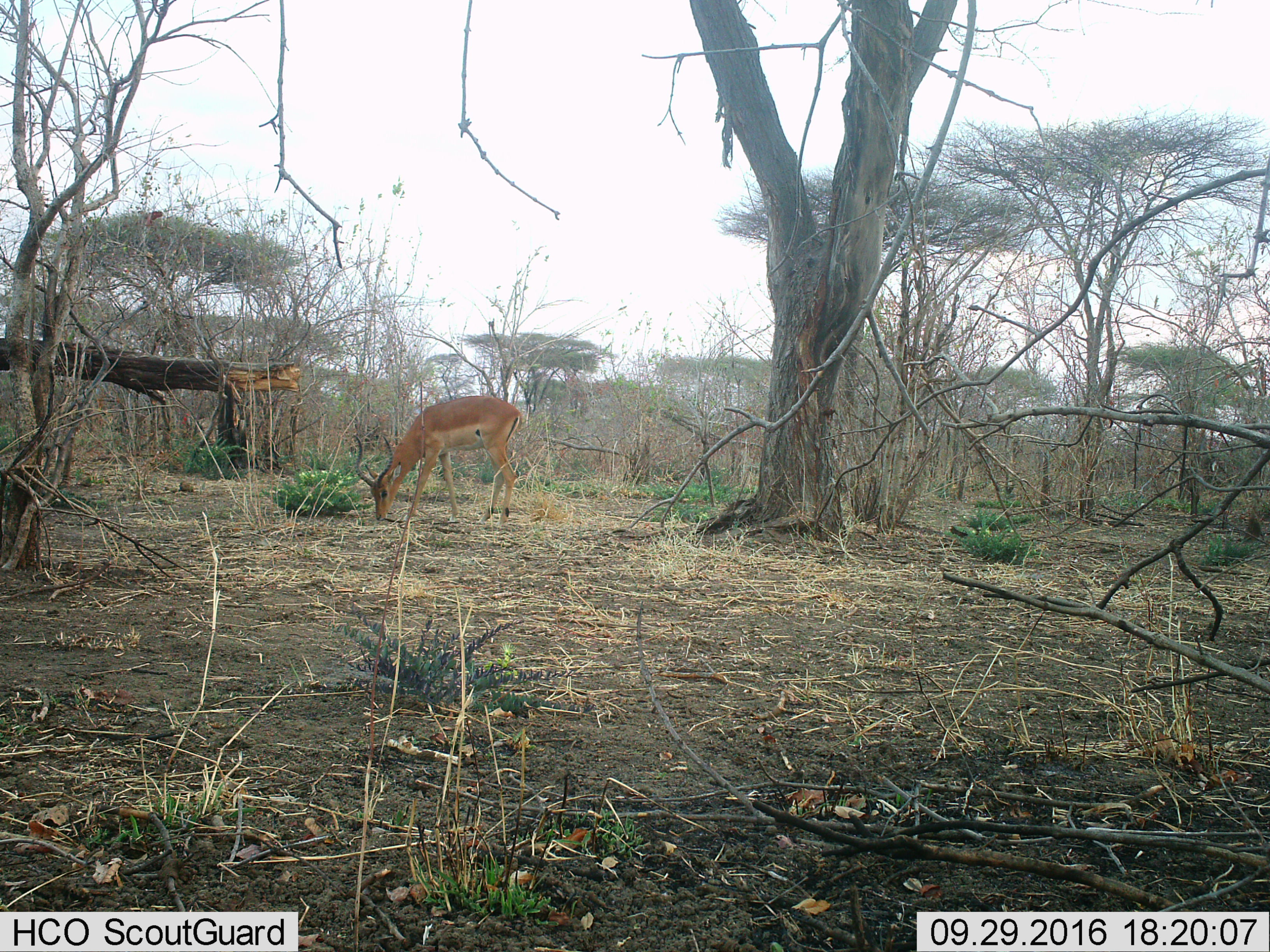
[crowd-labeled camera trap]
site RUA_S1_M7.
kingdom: Animalia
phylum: Chordata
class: Mammalia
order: Artiodactyla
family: Bovidae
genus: Aepyceros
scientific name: Aepyceros melampus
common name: impala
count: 1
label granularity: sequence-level